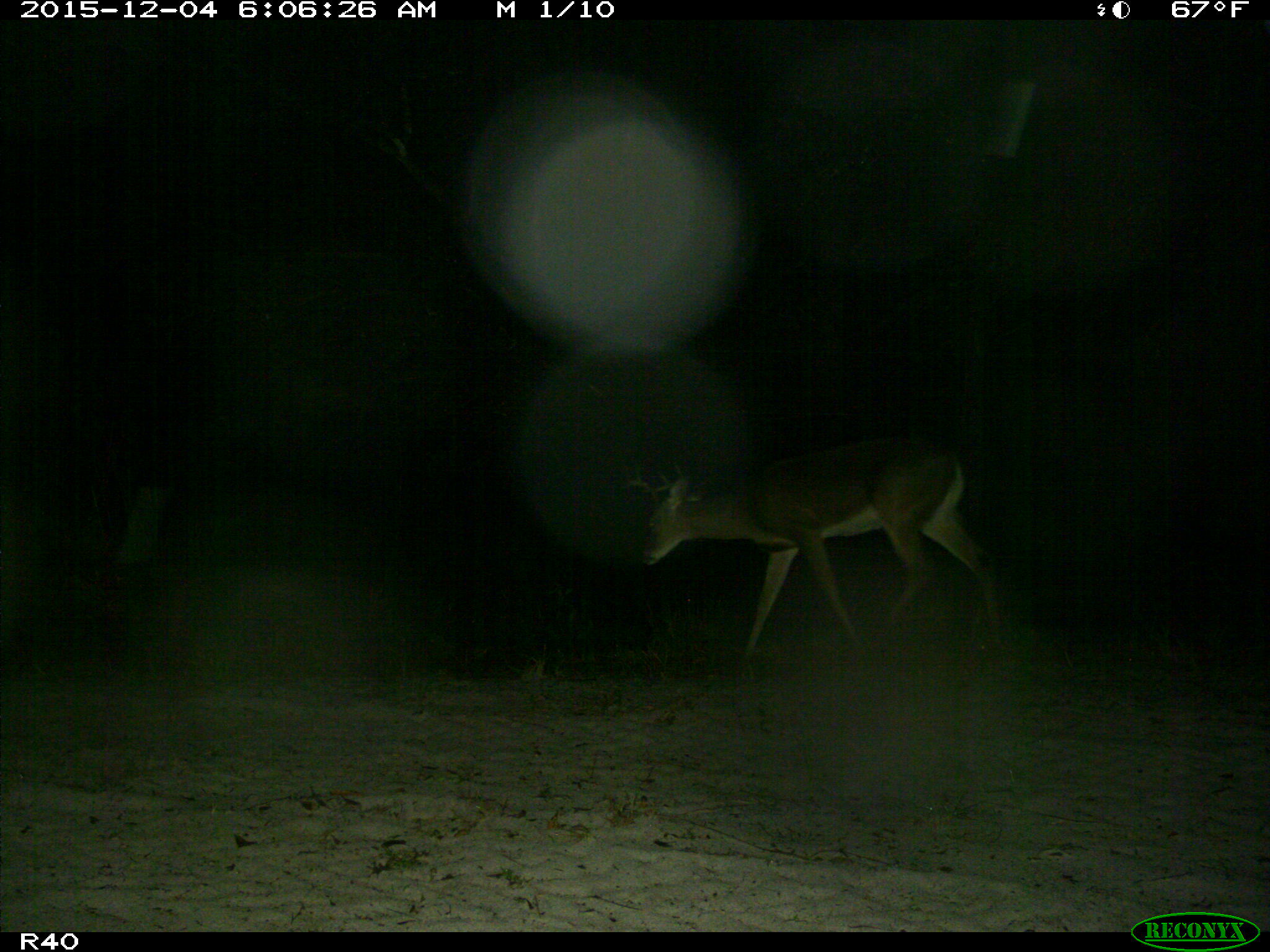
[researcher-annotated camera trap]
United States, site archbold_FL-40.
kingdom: Animalia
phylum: Chordata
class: Mammalia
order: Artiodactyla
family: Cervidae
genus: Odocoileus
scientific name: Odocoileus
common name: deer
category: unidentified deer